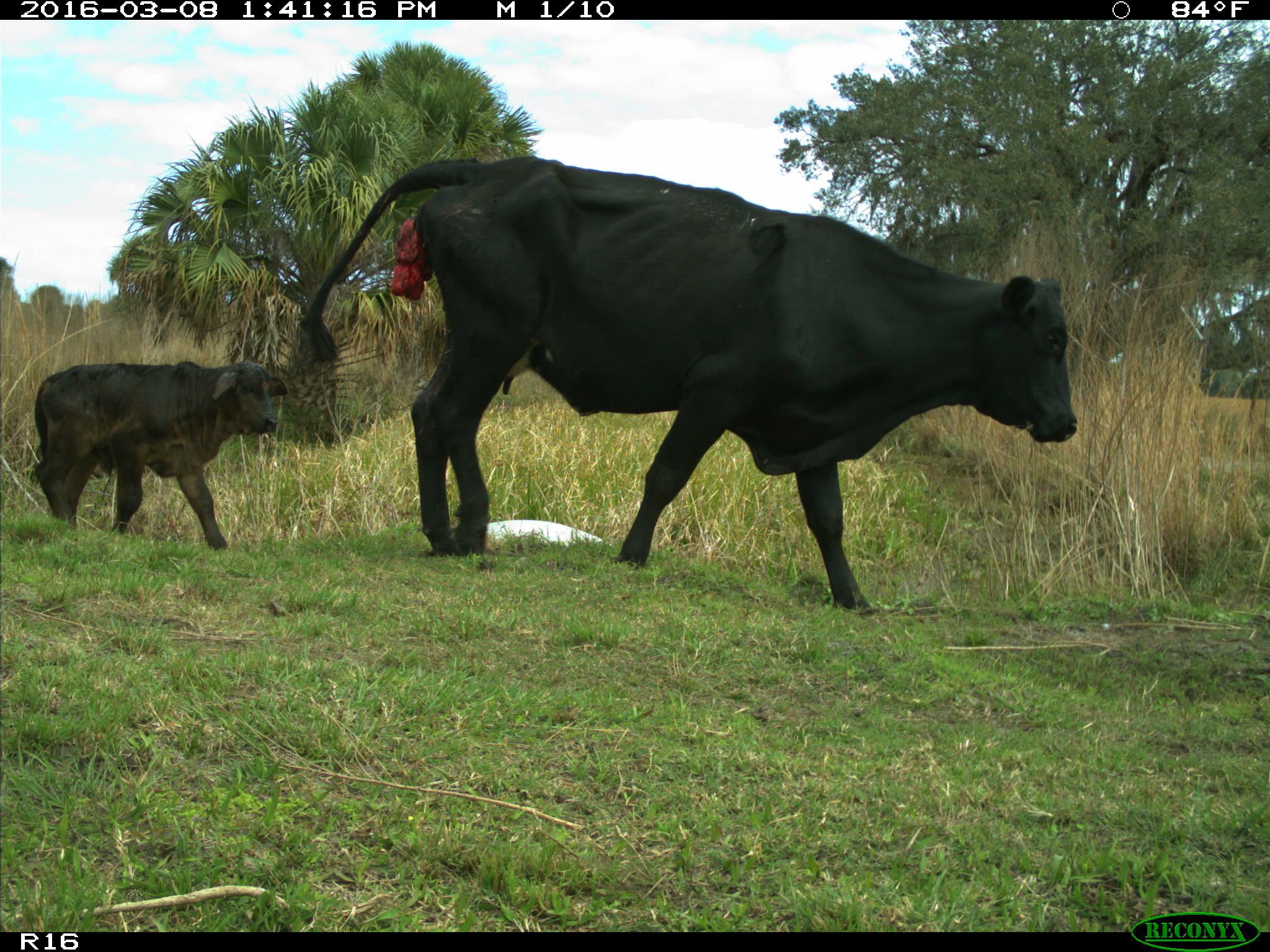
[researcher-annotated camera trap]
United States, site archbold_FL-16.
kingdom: Animalia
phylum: Chordata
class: Mammalia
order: Artiodactyla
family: Bovidae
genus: Bos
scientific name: Bos taurus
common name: domestic cow